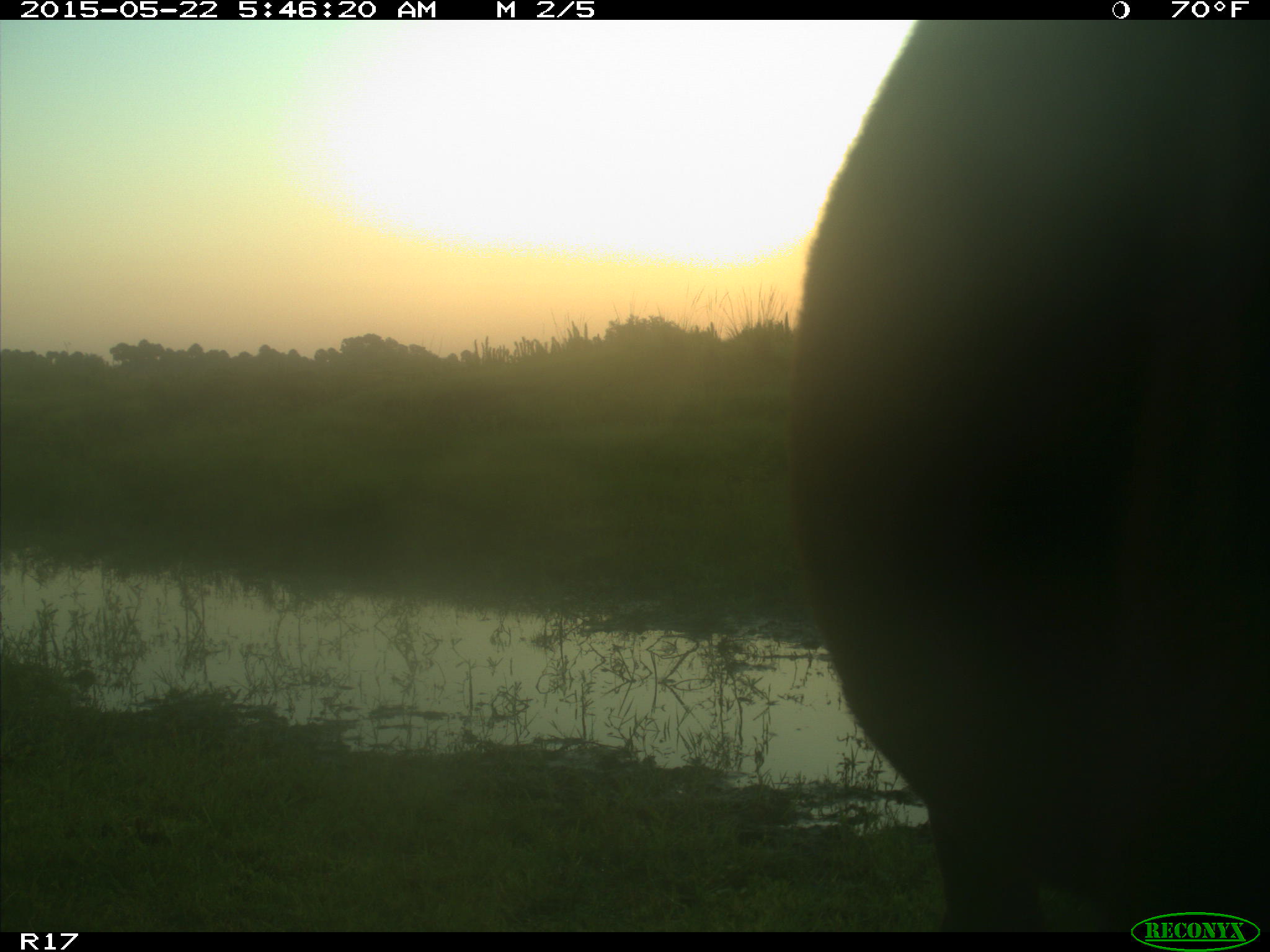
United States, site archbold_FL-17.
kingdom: Animalia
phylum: Chordata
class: Mammalia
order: Artiodactyla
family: Bovidae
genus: Bos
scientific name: Bos taurus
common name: domestic cow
Bos taurus (domestic cow).